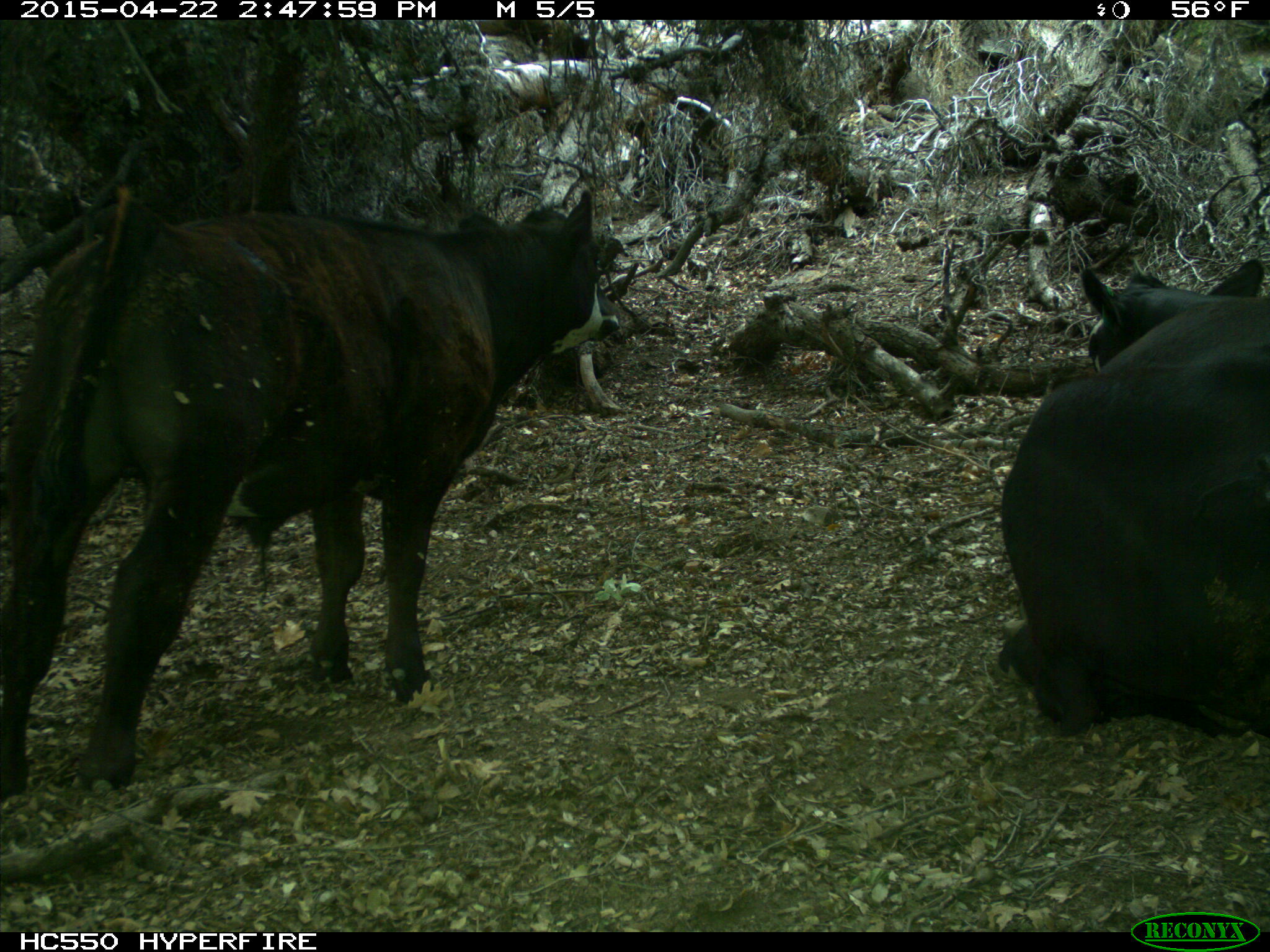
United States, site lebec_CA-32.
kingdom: Animalia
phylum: Chordata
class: Mammalia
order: Artiodactyla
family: Bovidae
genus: Bos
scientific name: Bos taurus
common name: domestic cow